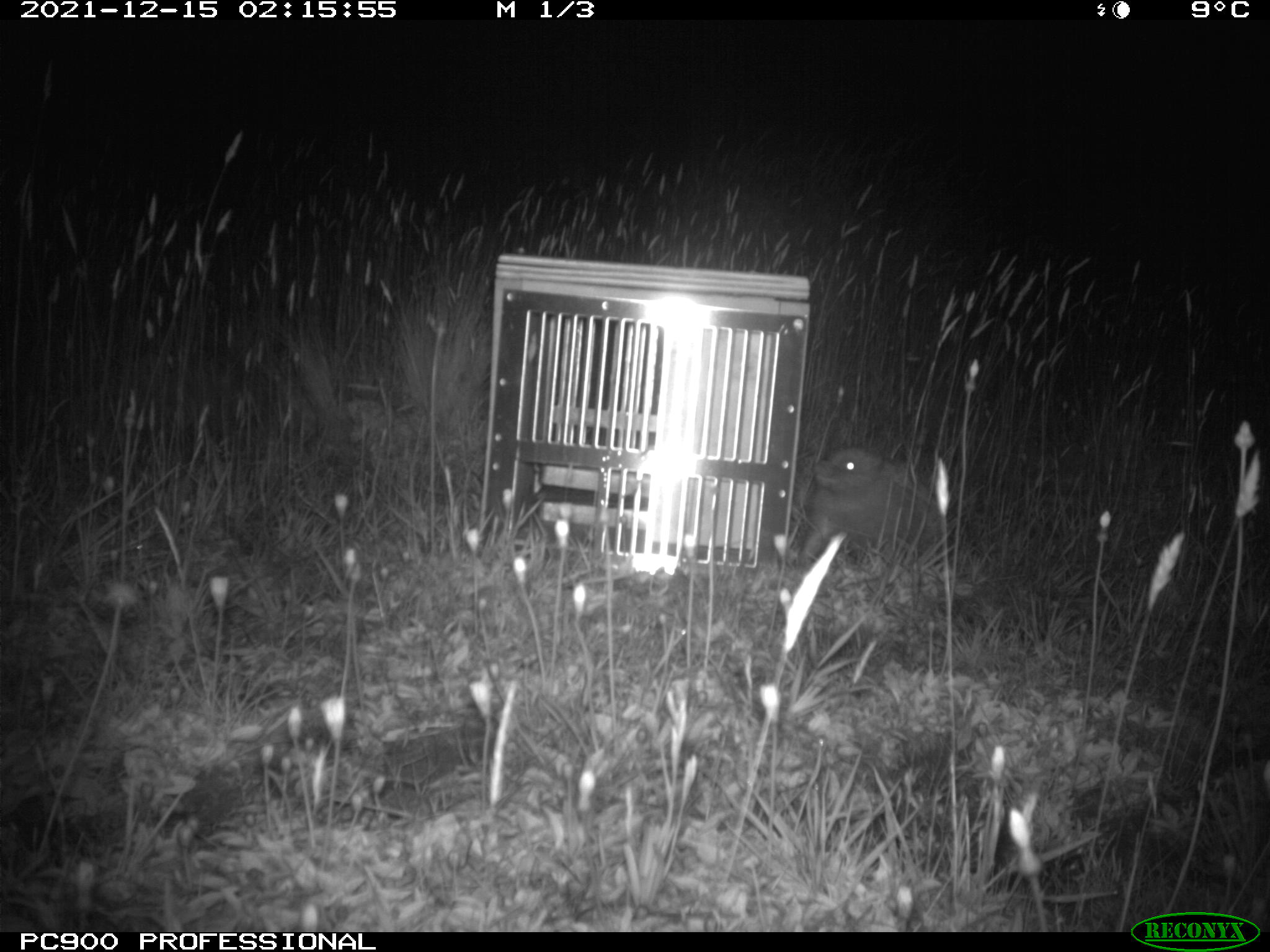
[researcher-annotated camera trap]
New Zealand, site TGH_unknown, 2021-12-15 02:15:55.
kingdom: Animalia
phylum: Chordata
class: Mammalia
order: Eulipotyphla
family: Erinaceidae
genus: Erinaceus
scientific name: Erinaceus europaeus europaeus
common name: european hedgehog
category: hedgehog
Hedgehog (european hedgehog) (Erinaceus europaeus europaeus).